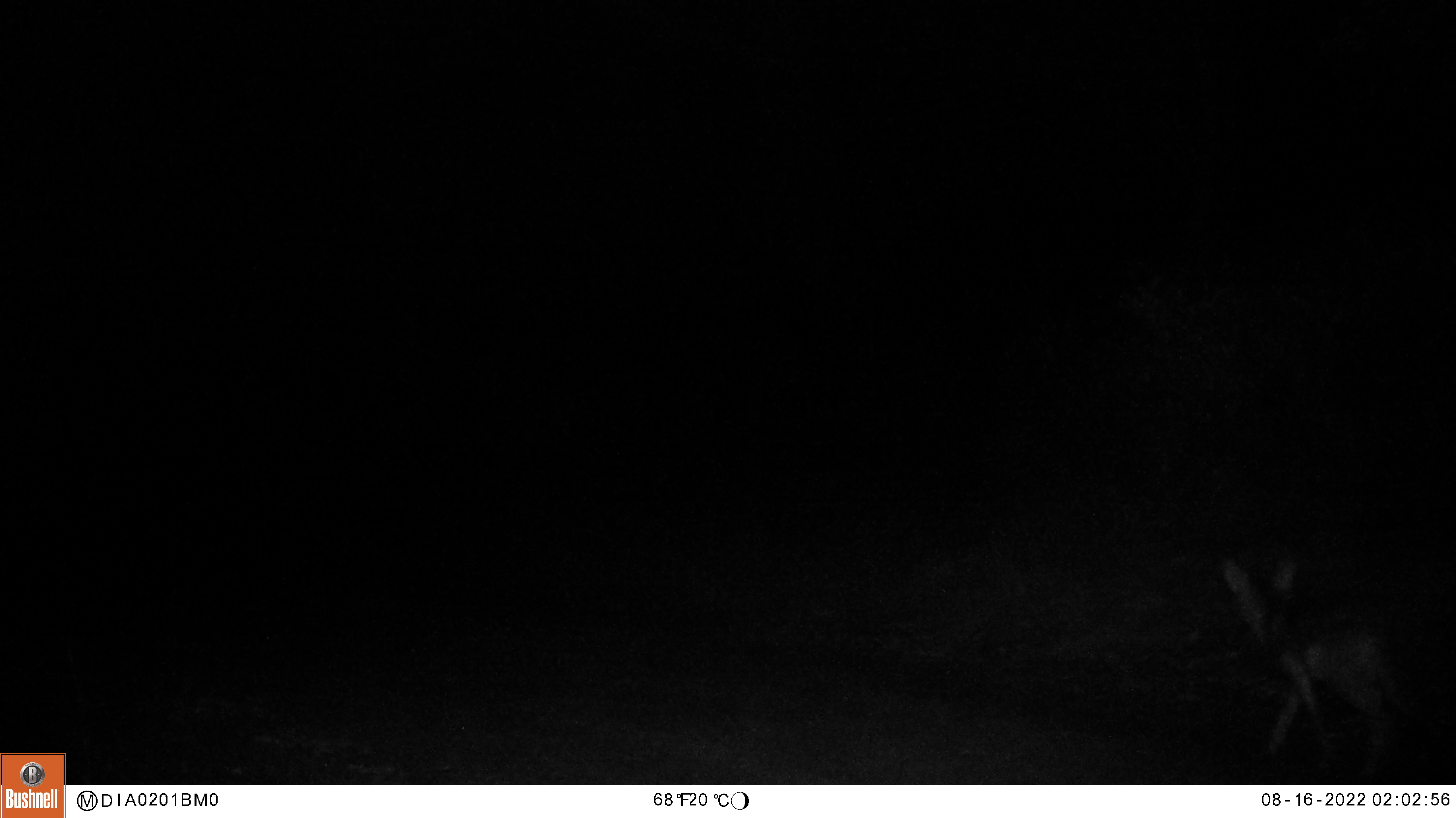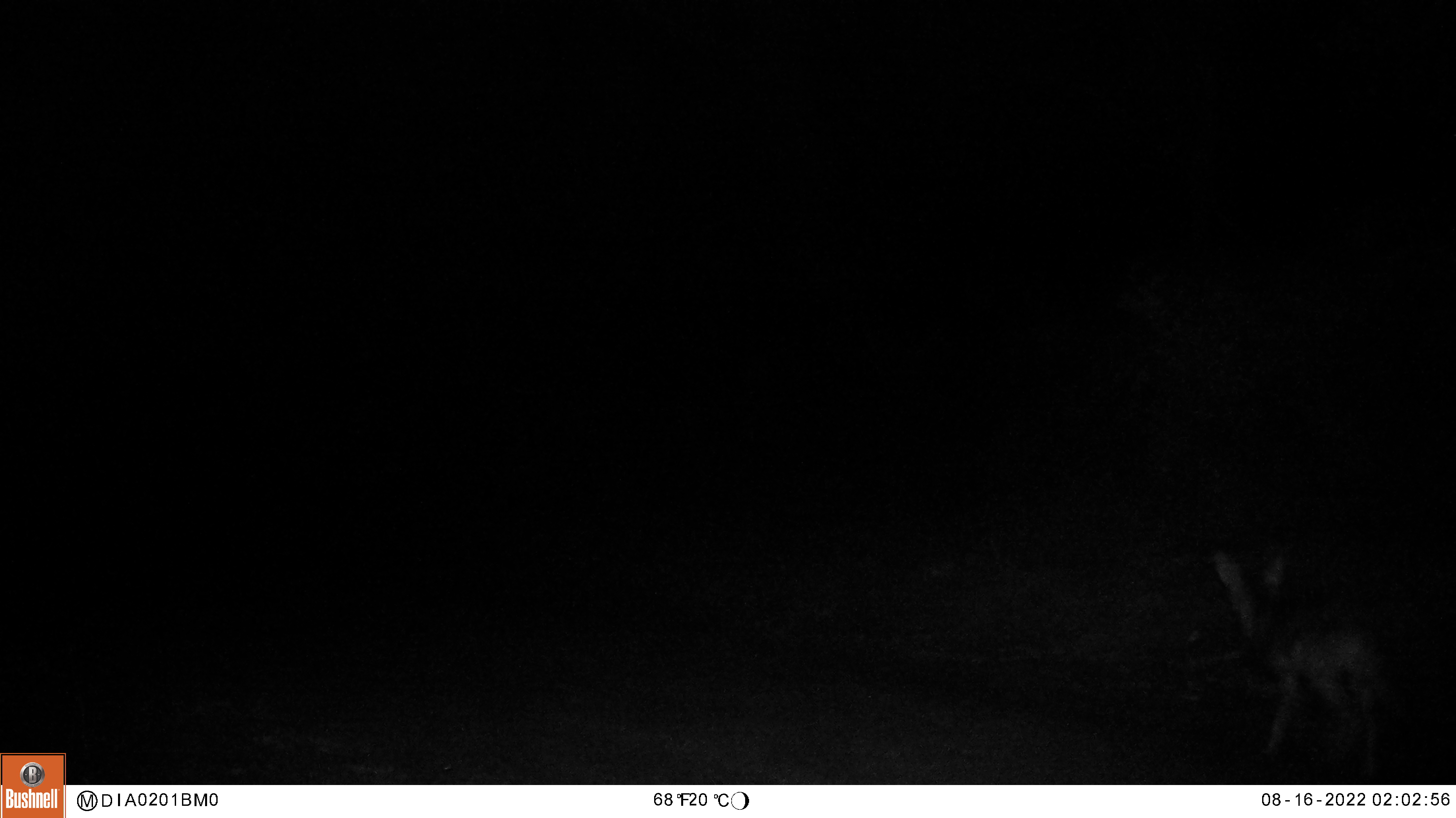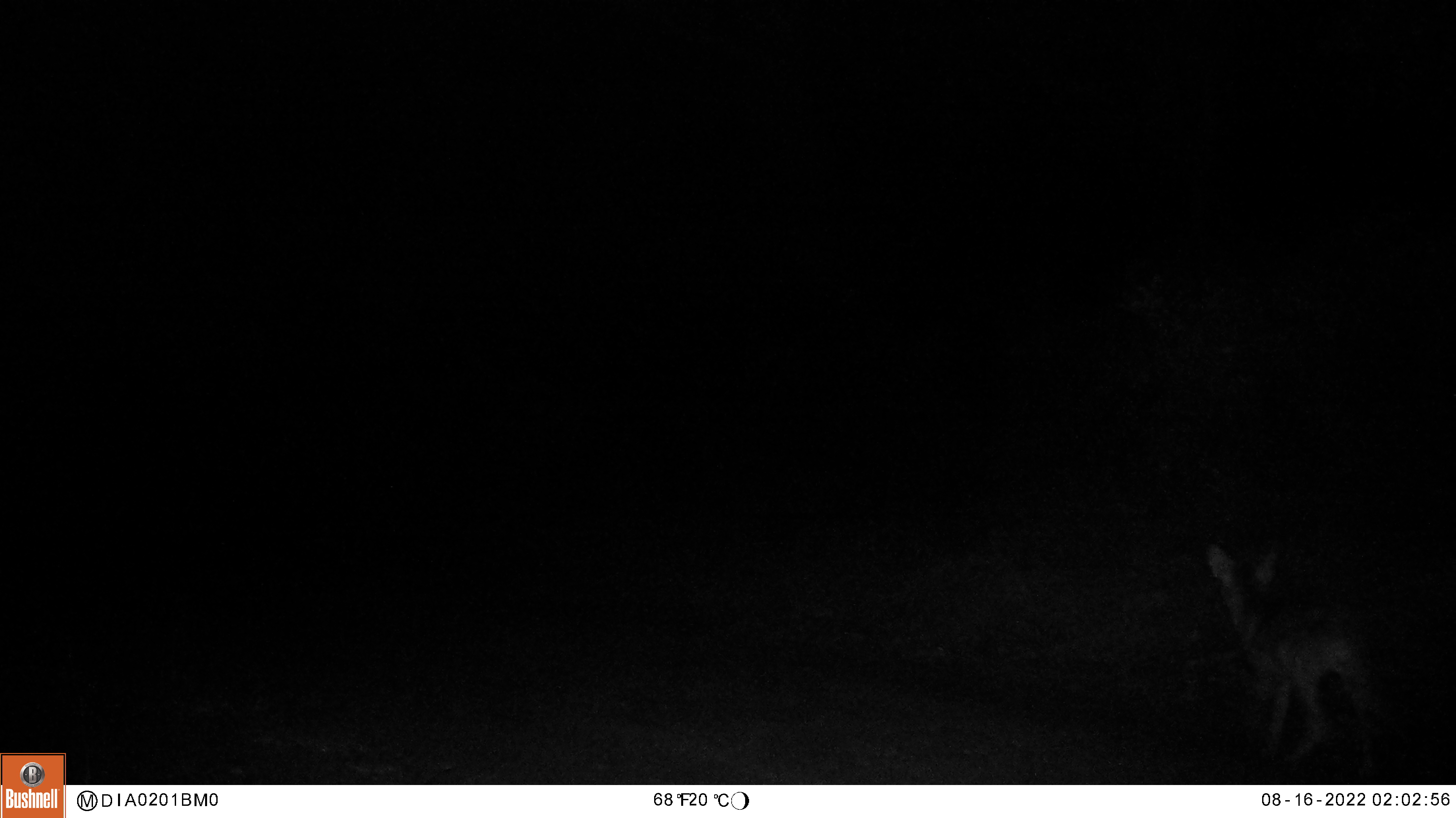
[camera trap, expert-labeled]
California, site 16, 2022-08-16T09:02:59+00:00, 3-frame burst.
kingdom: Animalia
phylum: Chordata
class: Mammalia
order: Carnivora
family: Canidae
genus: Canis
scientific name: Canis latrans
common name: coyote